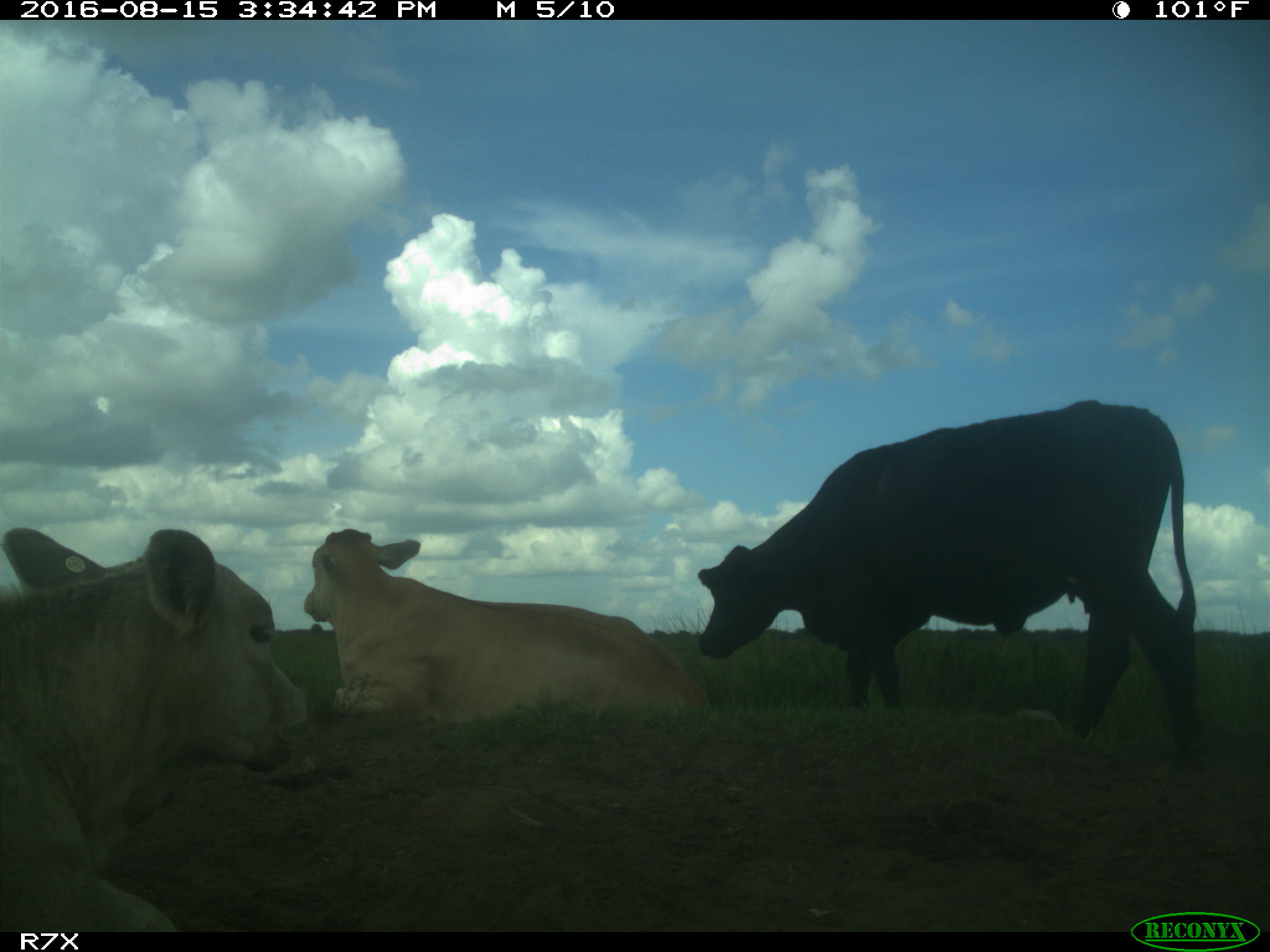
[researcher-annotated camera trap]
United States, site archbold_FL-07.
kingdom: Animalia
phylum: Chordata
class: Mammalia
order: Artiodactyla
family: Bovidae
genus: Bos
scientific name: Bos taurus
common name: domestic cow